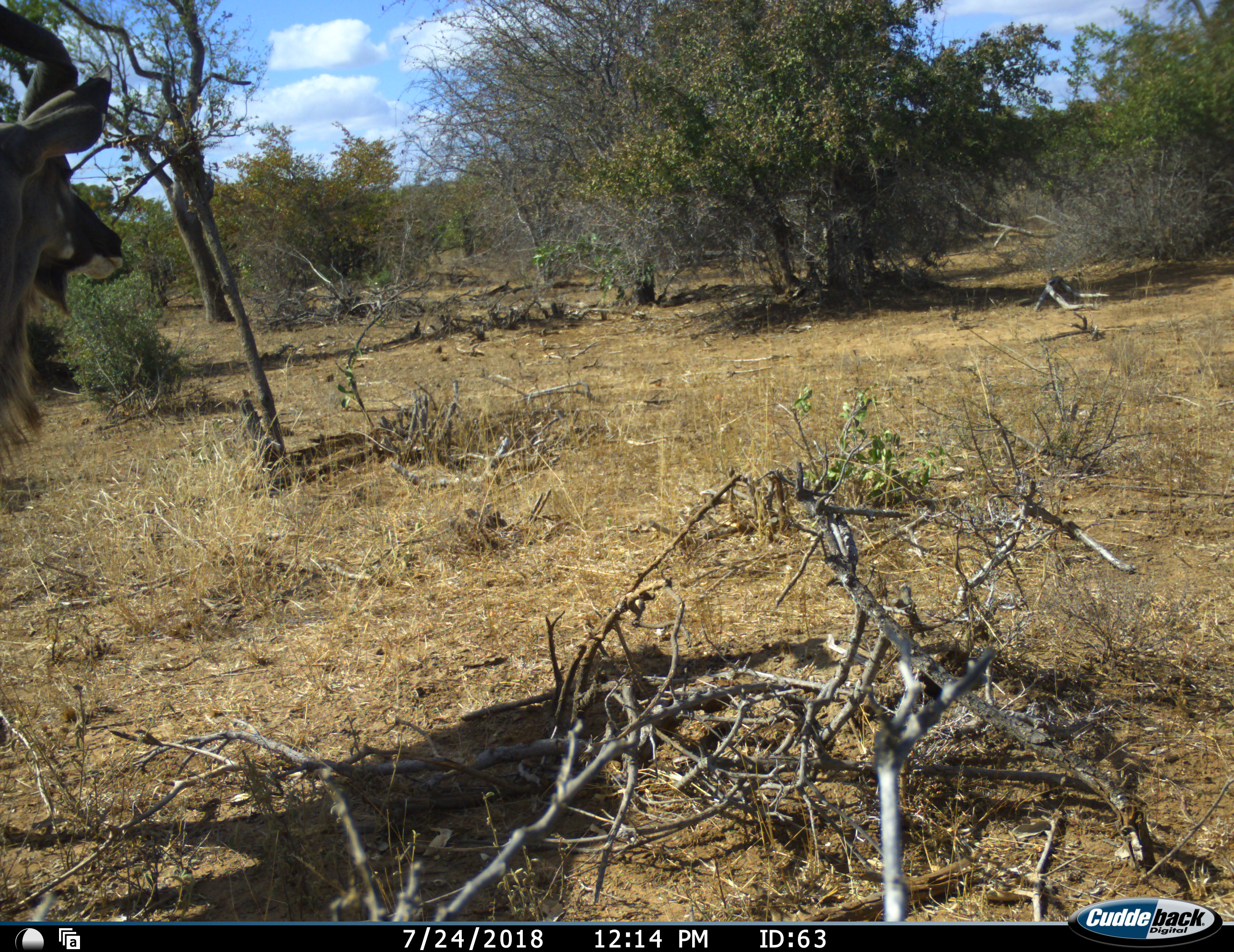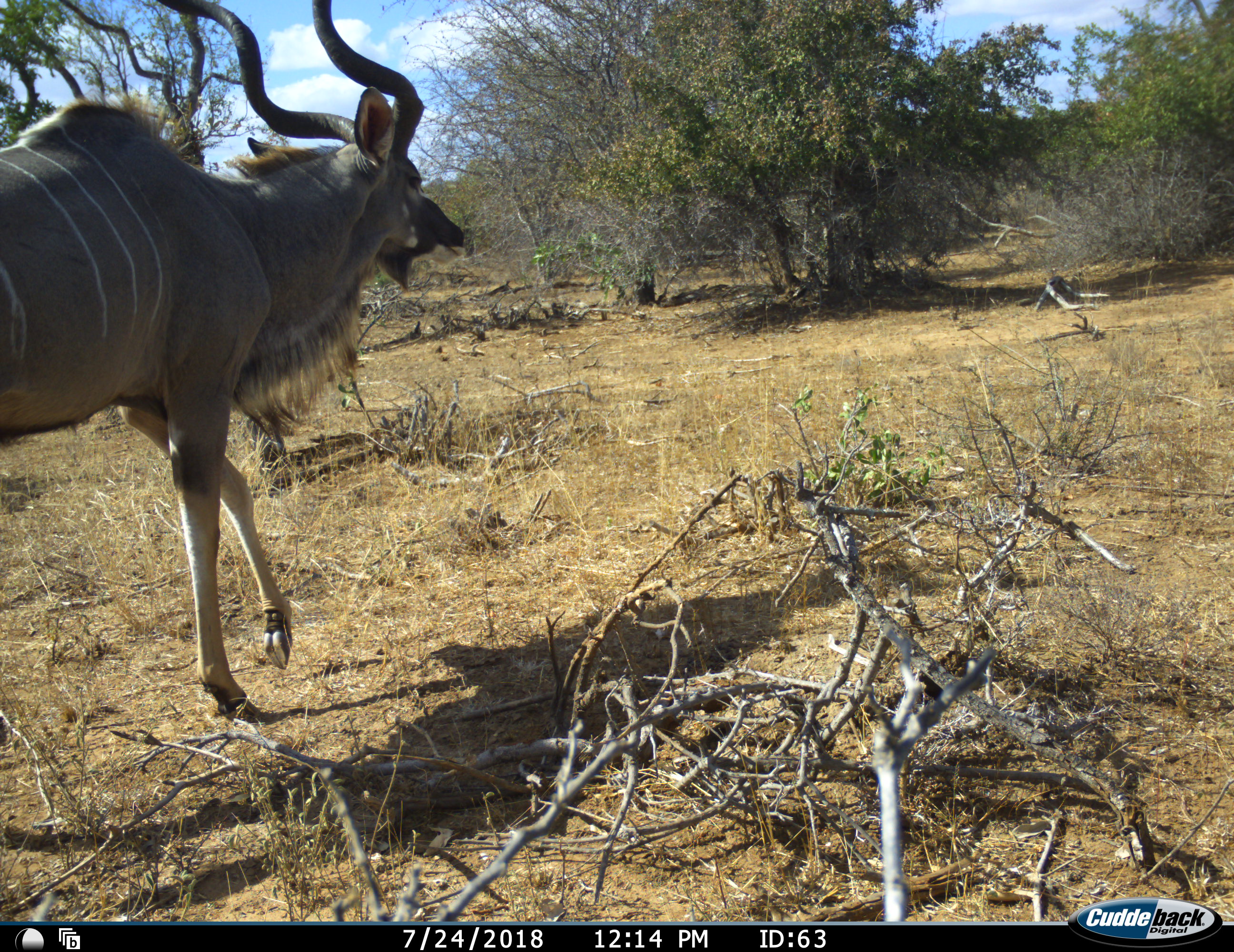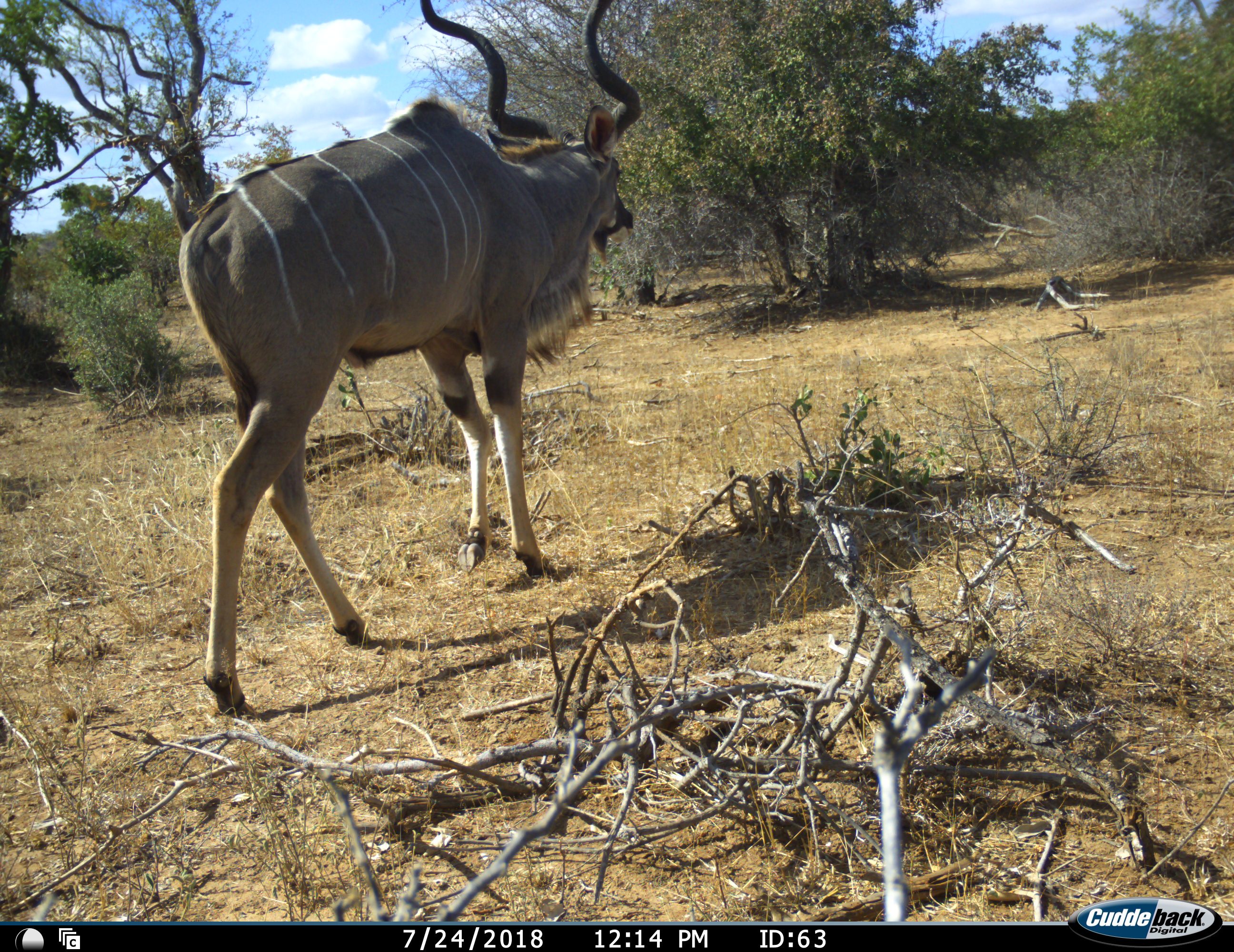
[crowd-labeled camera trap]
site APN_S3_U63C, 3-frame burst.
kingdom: Animalia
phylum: Chordata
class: Mammalia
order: Artiodactyla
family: Bovidae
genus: Tragelaphus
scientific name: Tragelaphus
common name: kudu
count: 1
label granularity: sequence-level